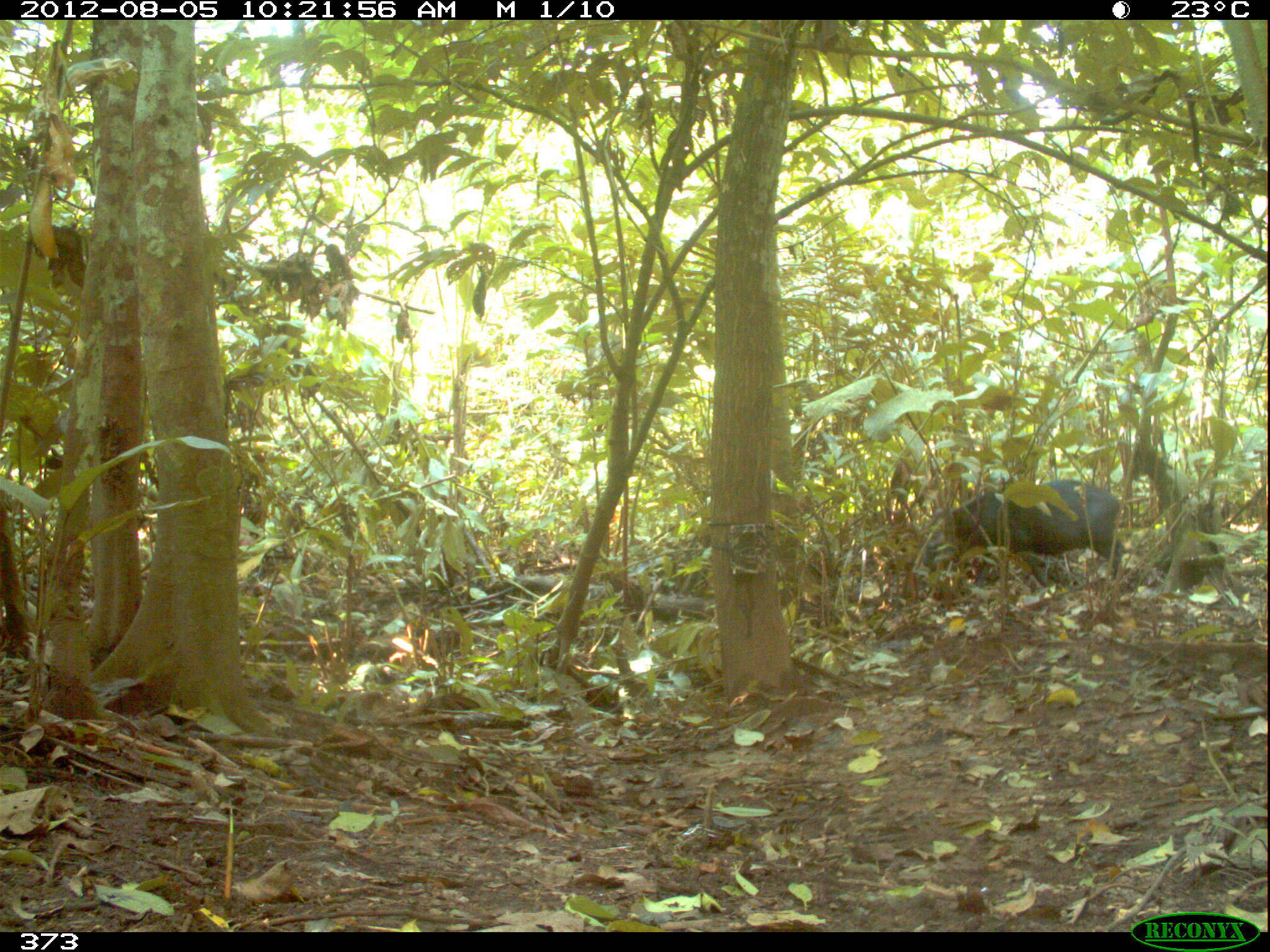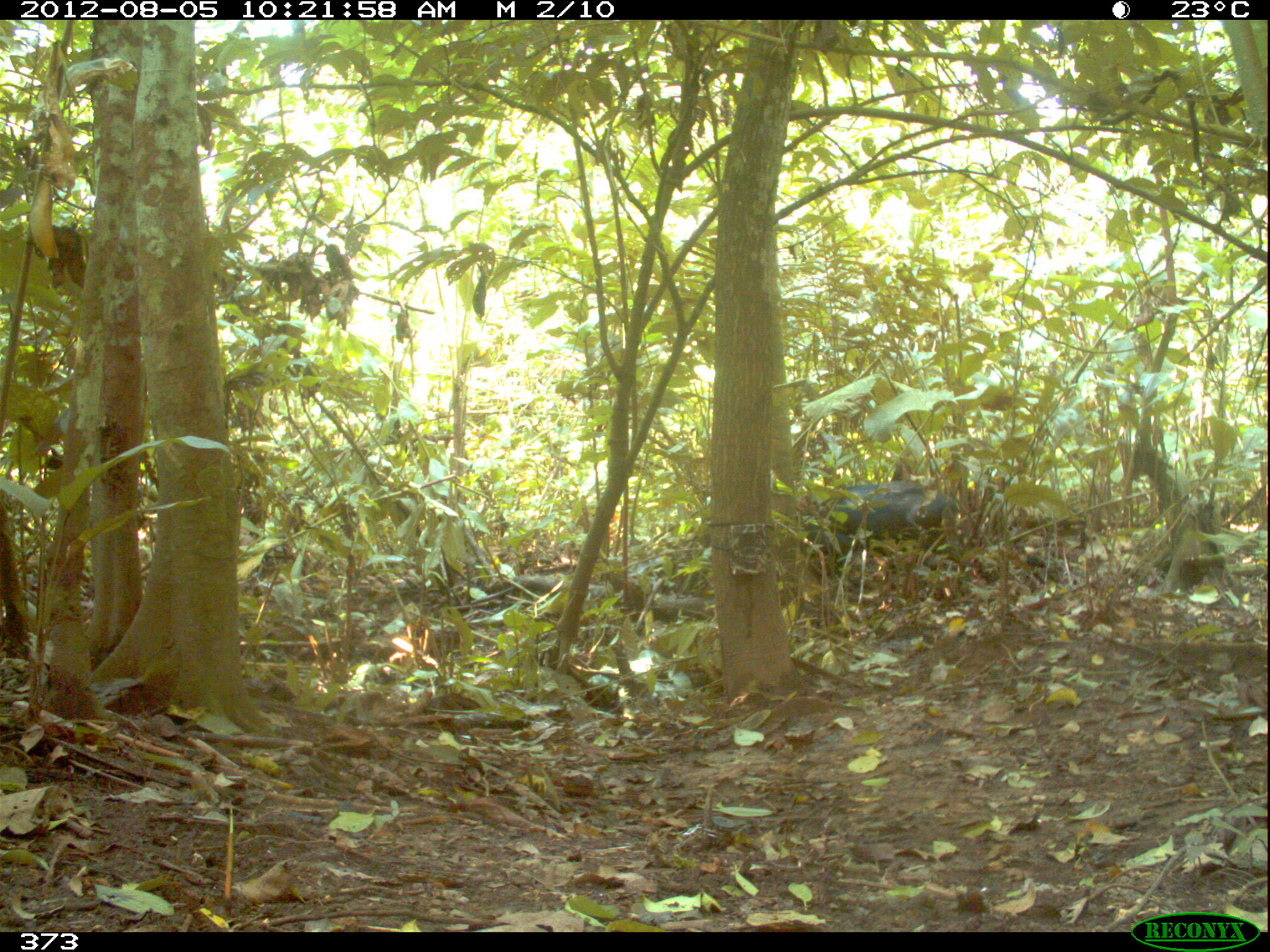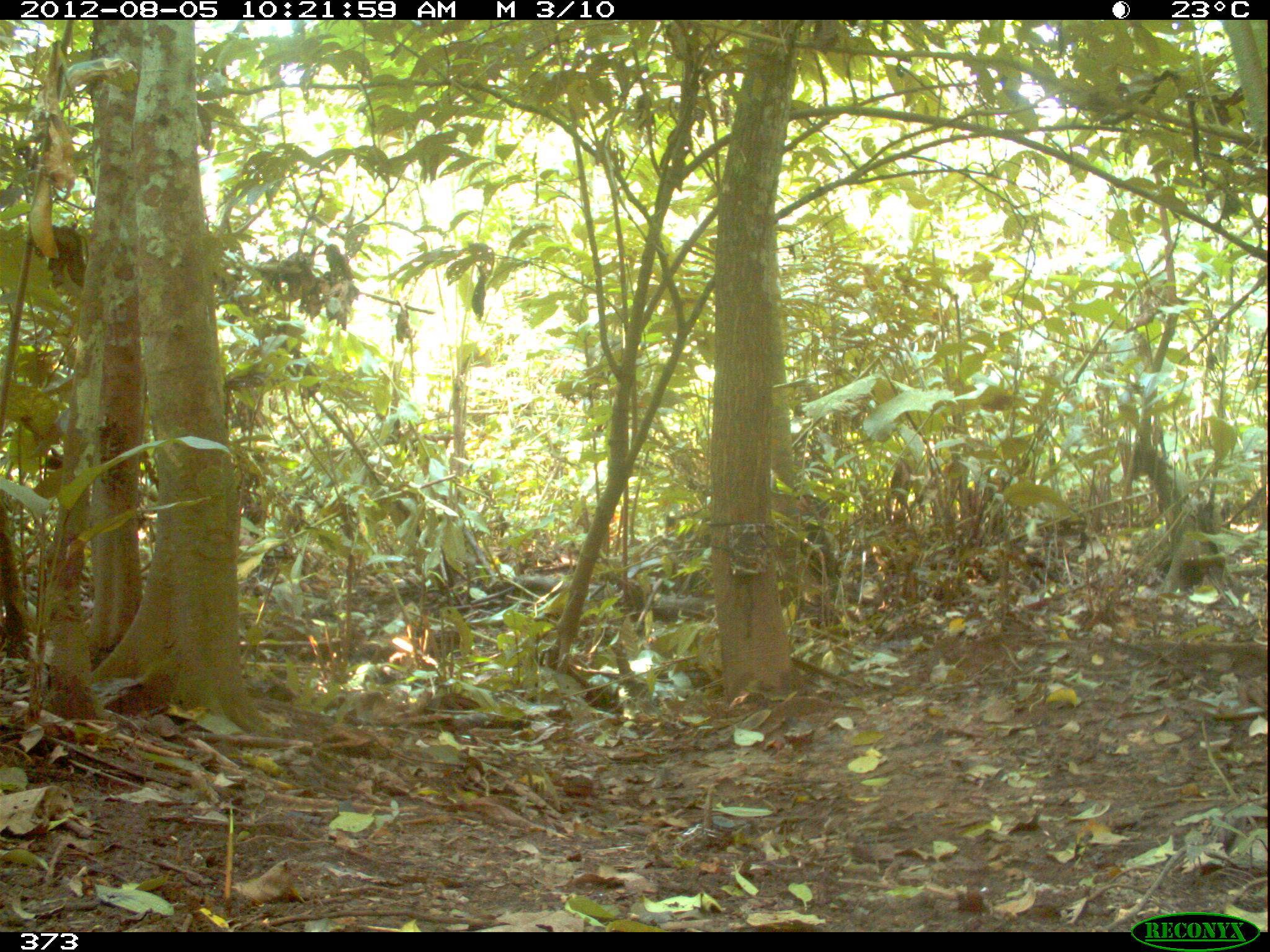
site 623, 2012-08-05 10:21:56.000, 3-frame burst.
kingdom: Animalia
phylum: Chordata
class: Mammalia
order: Artiodactyla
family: Tayassuidae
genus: Tayassu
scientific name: Tayassu pecari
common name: white-lipped peccary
Tayassu pecari (white-lipped peccary).